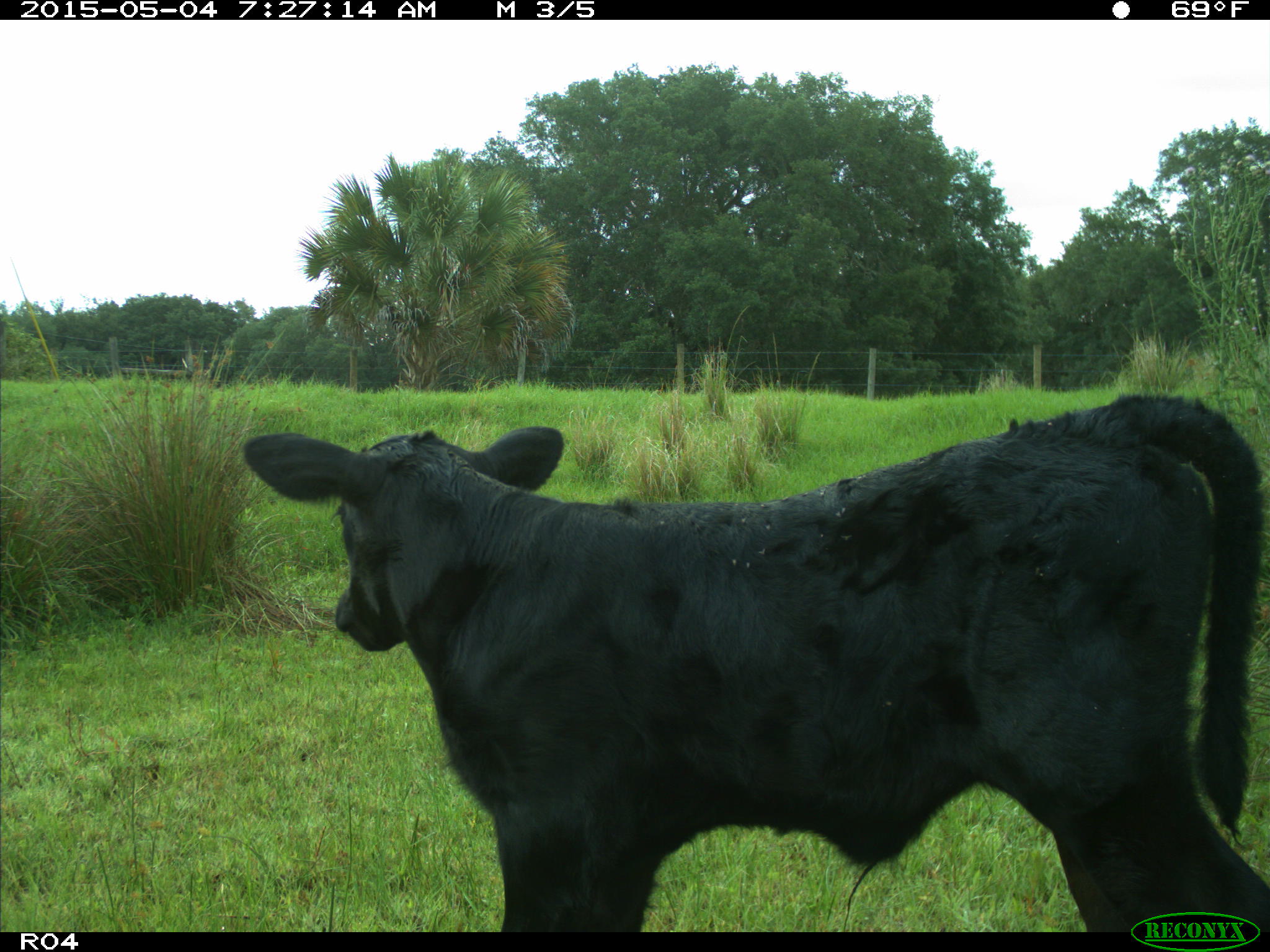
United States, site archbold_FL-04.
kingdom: Animalia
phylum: Chordata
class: Mammalia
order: Artiodactyla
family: Bovidae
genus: Bos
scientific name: Bos taurus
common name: domestic cow